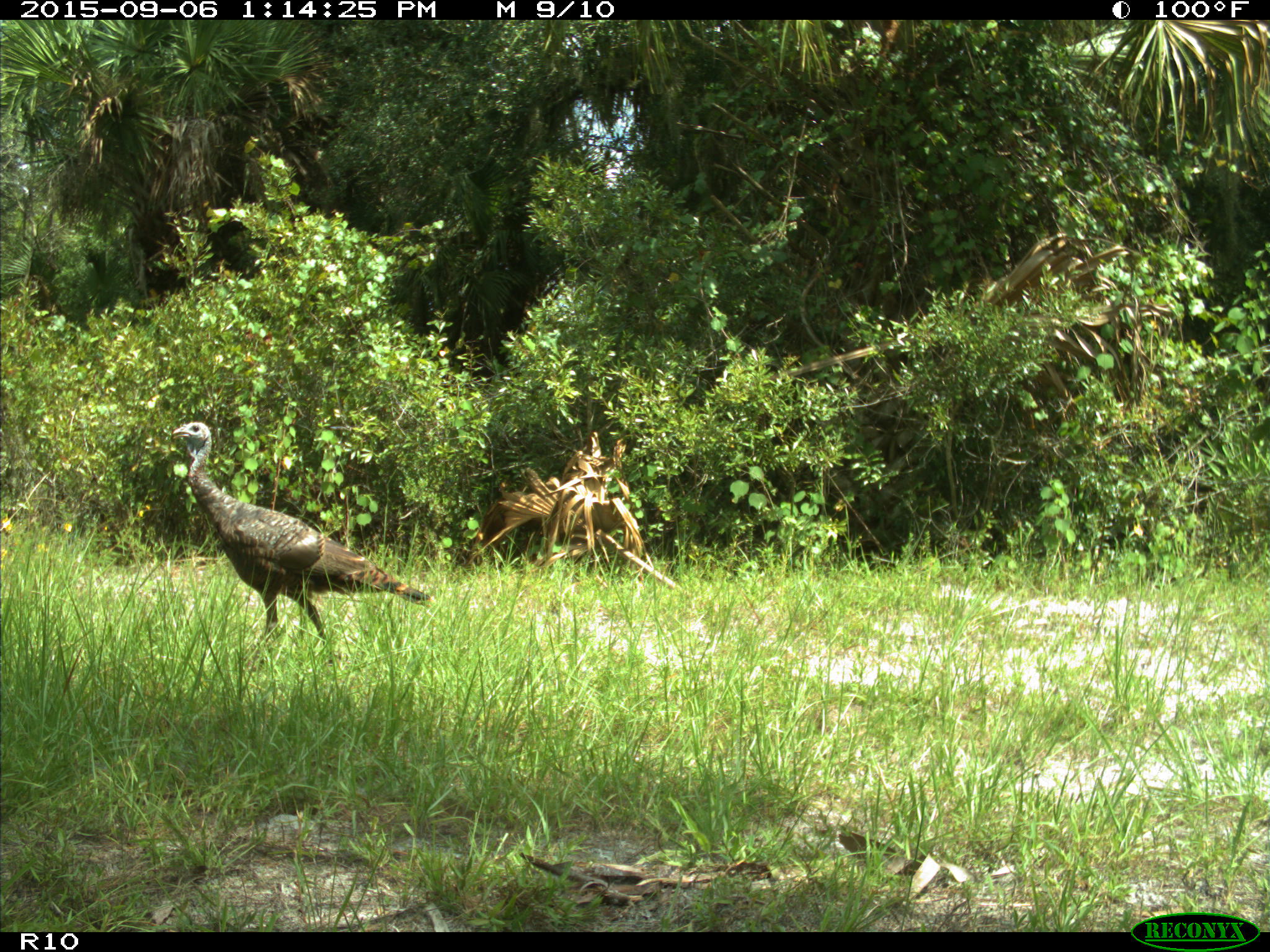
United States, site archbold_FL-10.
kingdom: Animalia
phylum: Chordata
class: Aves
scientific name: Aves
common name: birds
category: unidentified bird